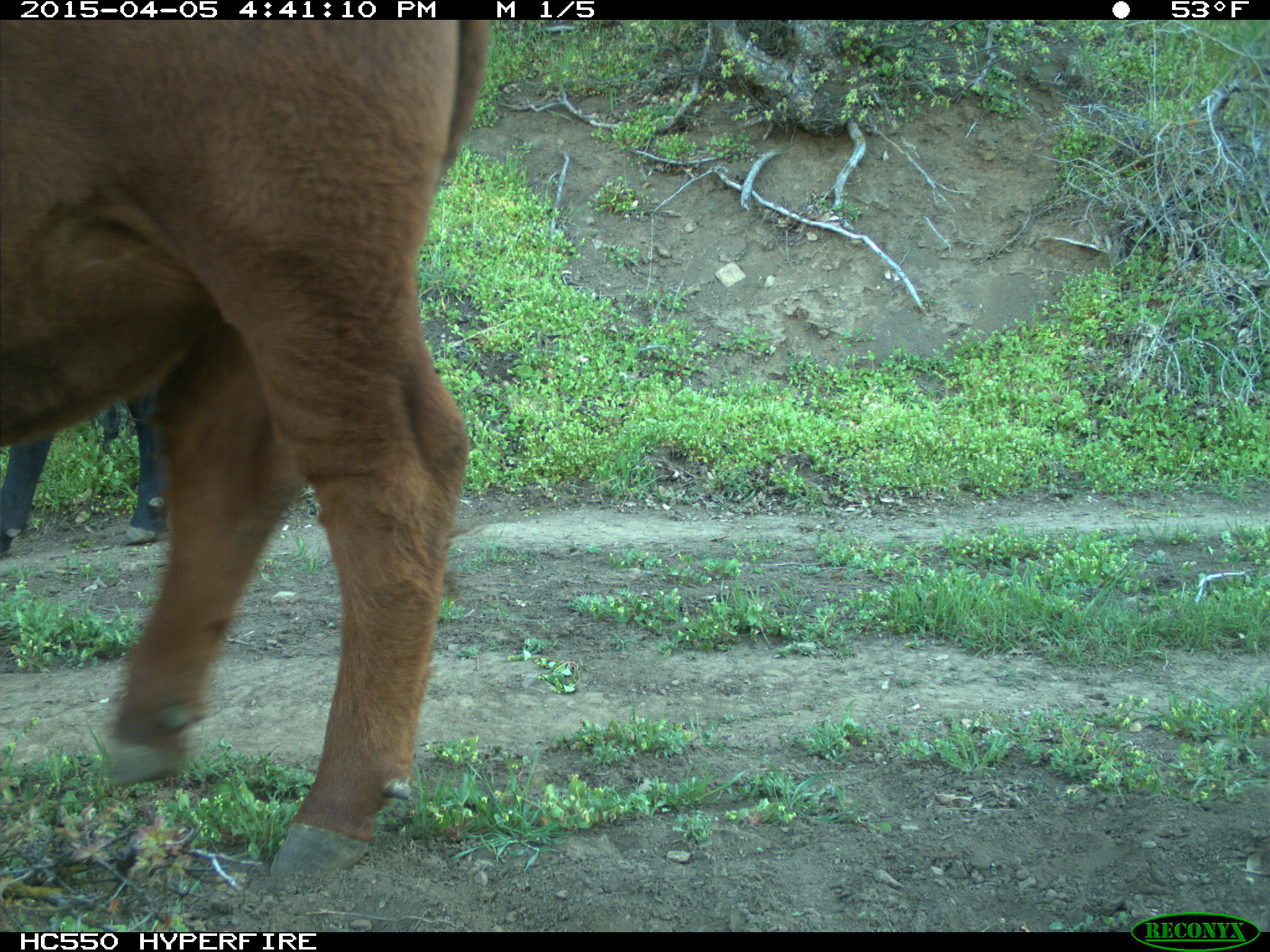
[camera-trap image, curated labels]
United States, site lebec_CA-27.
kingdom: Animalia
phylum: Chordata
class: Mammalia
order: Artiodactyla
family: Bovidae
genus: Bos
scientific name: Bos taurus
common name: domestic cow